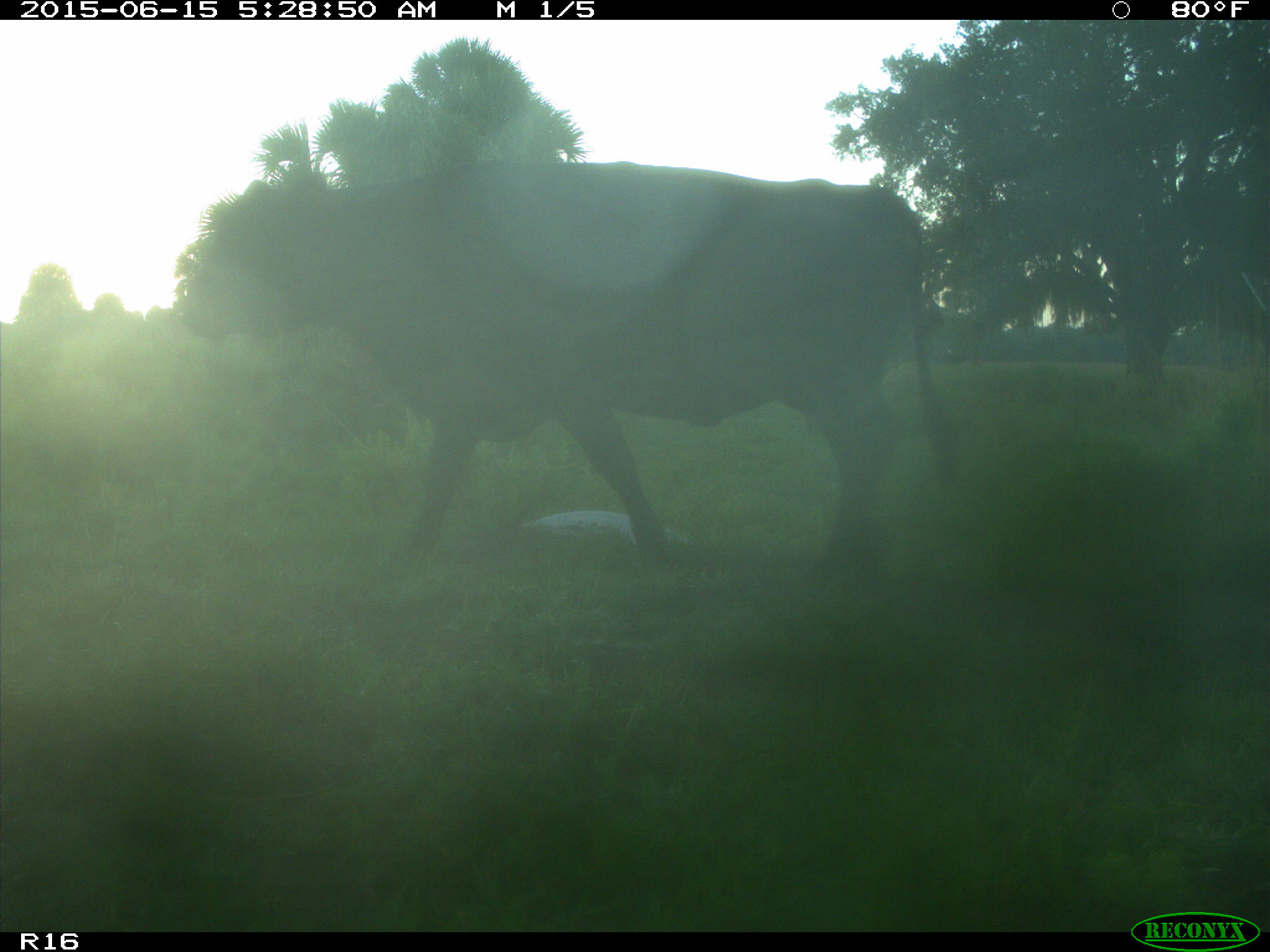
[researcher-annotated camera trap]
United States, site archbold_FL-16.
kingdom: Animalia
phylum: Chordata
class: Mammalia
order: Artiodactyla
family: Bovidae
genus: Bos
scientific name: Bos taurus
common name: domestic cow